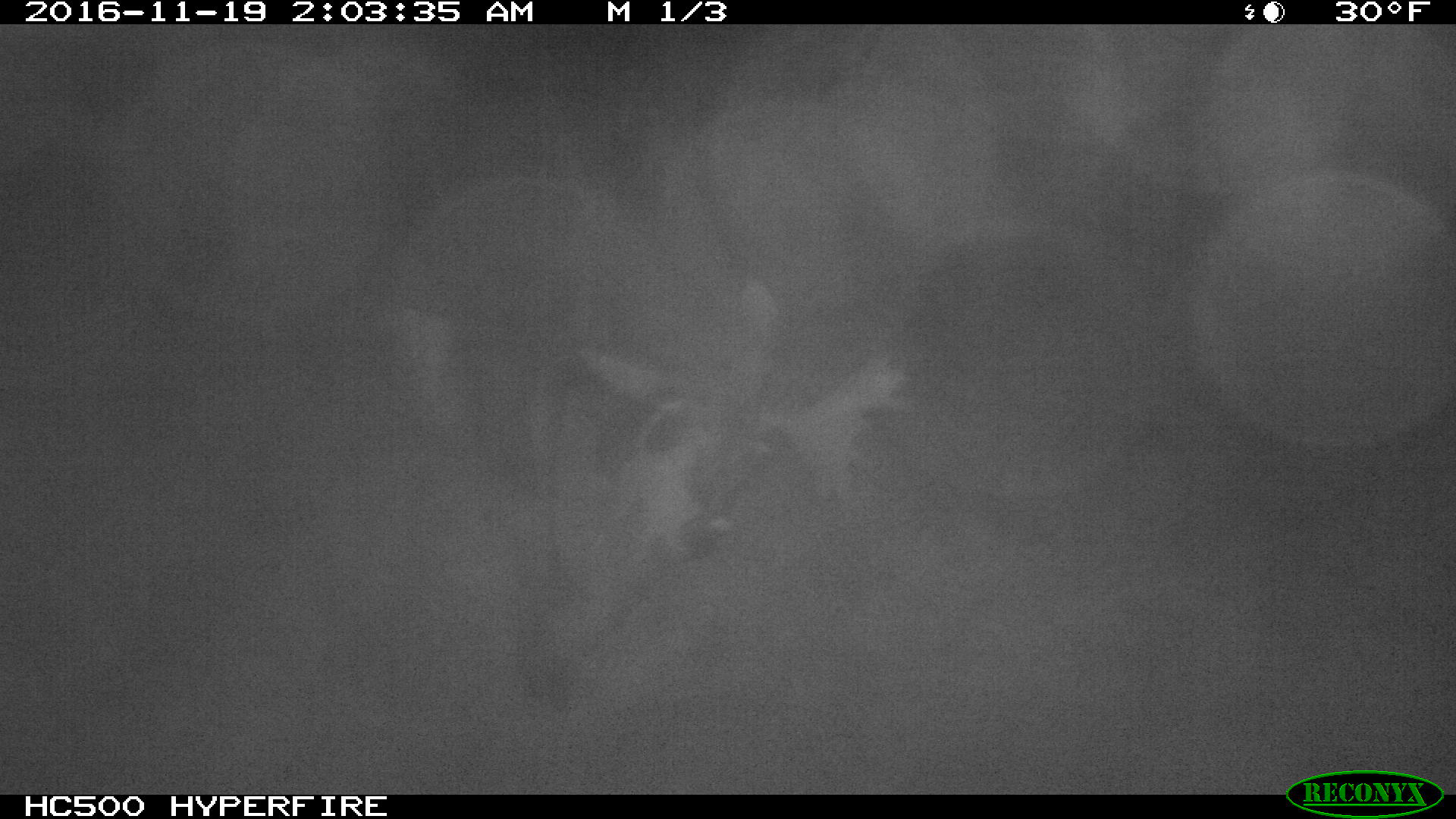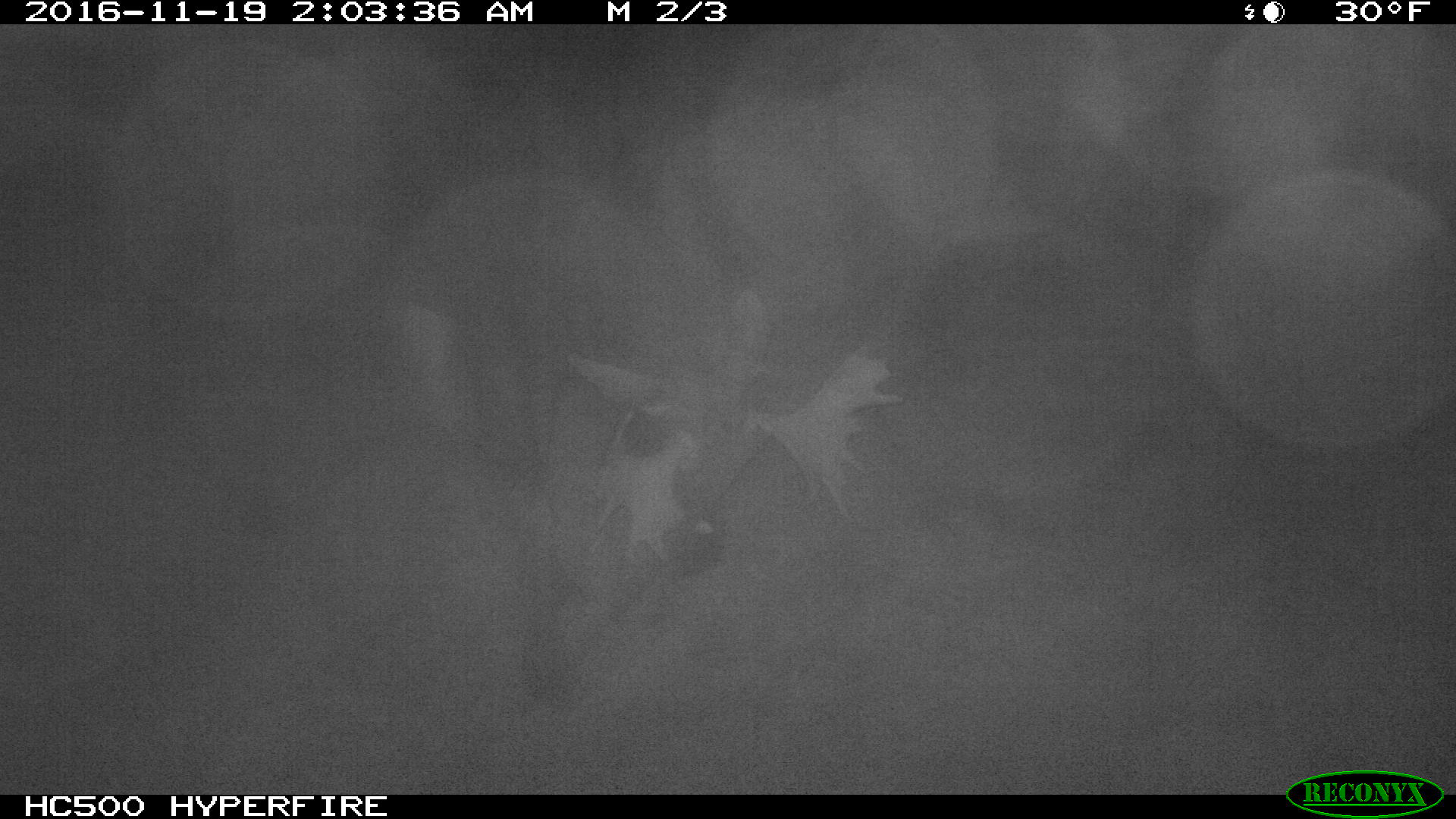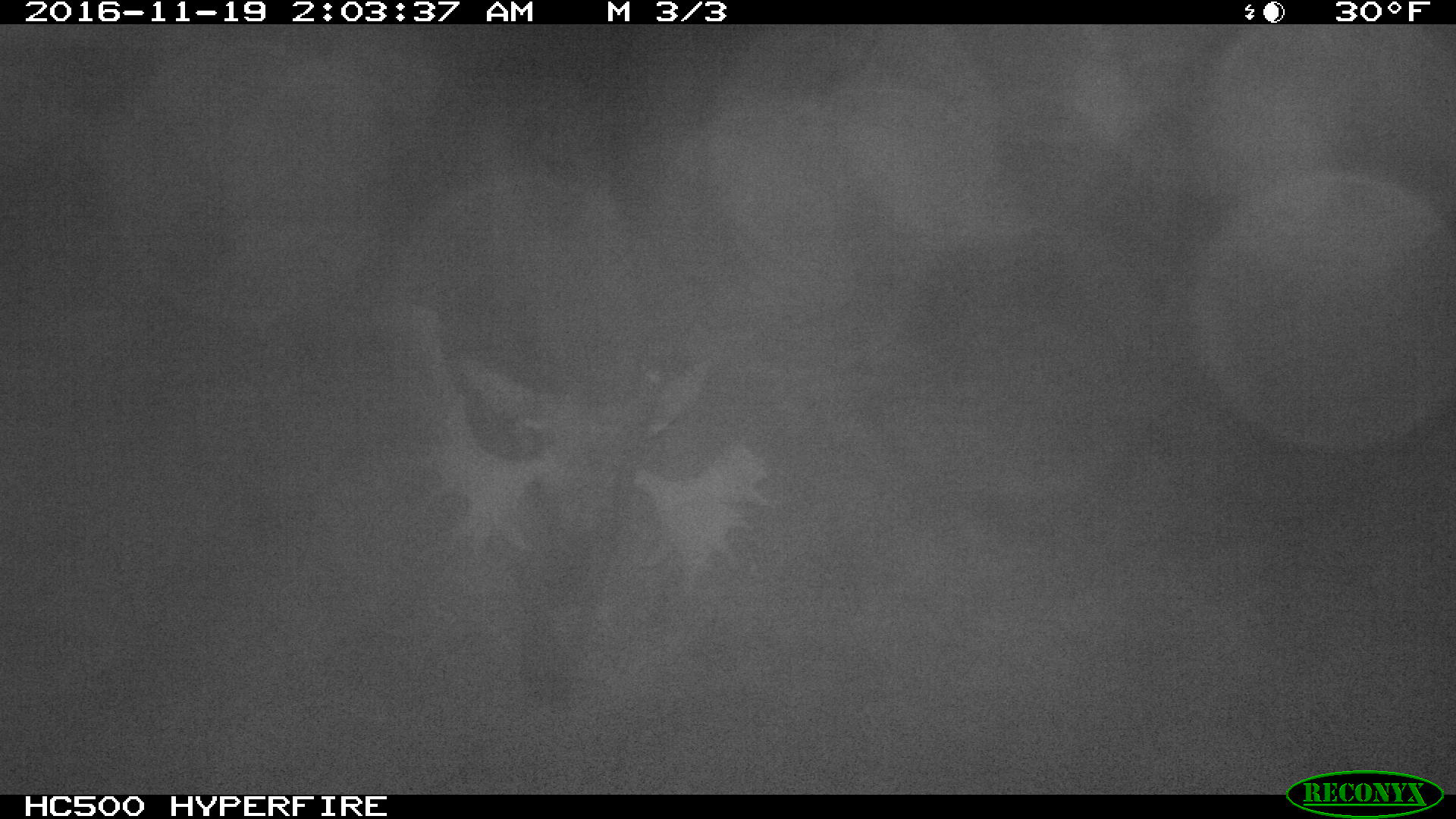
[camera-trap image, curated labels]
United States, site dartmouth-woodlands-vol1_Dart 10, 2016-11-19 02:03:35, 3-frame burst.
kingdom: Animalia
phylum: Chordata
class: Mammalia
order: Artiodactyla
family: Cervidae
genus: Alces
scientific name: Alces alces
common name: moose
Moose (Alces alces).